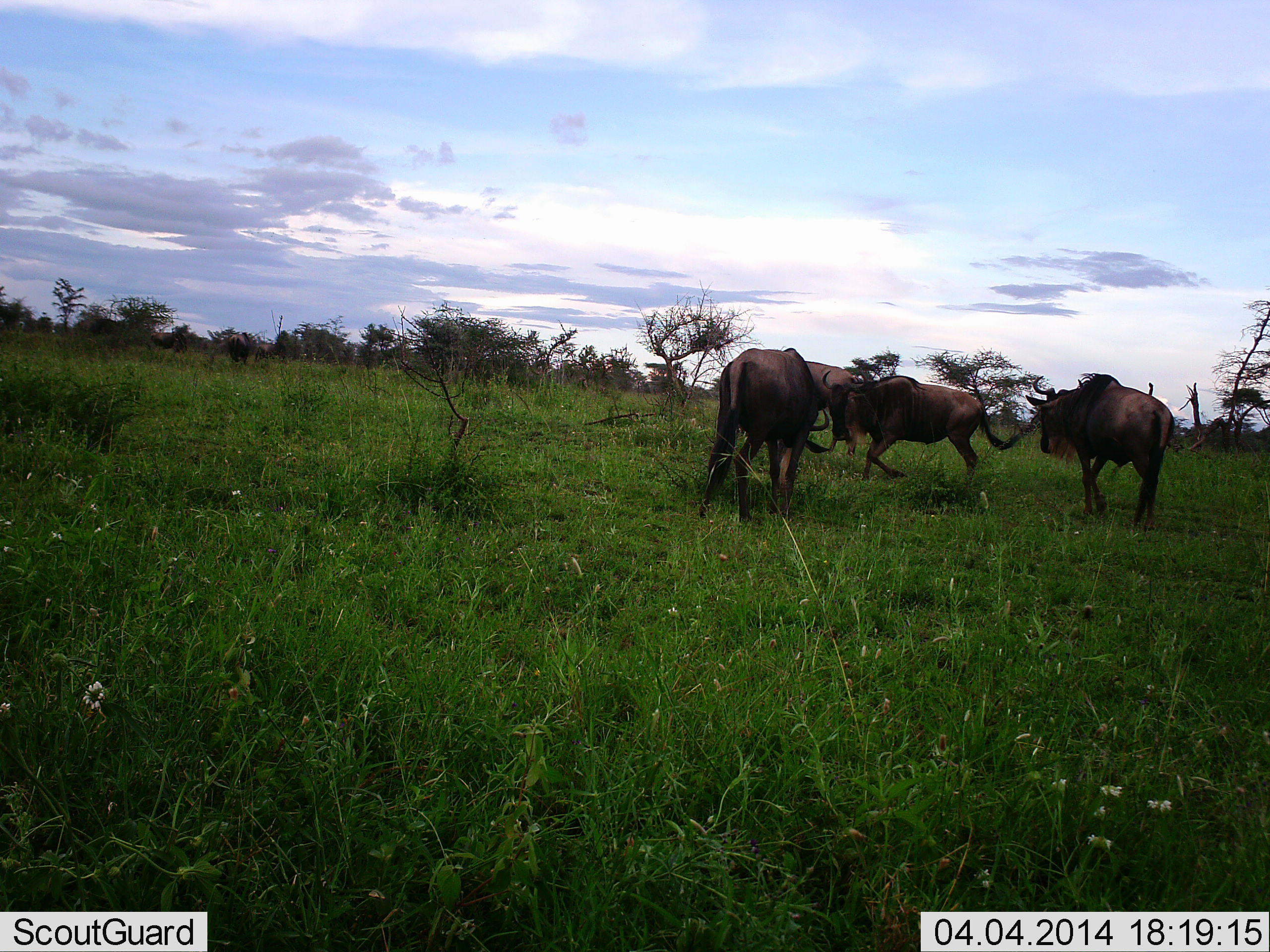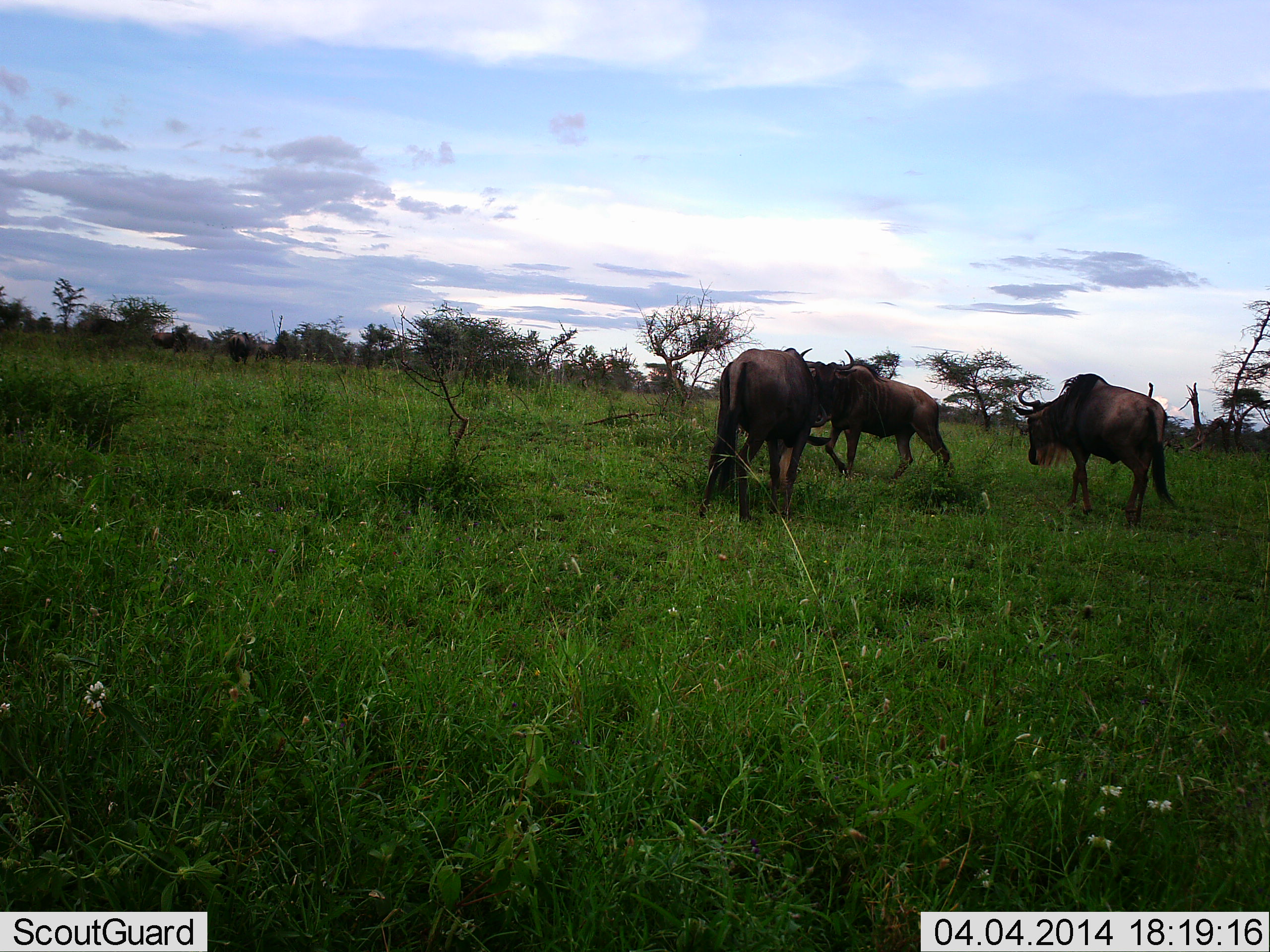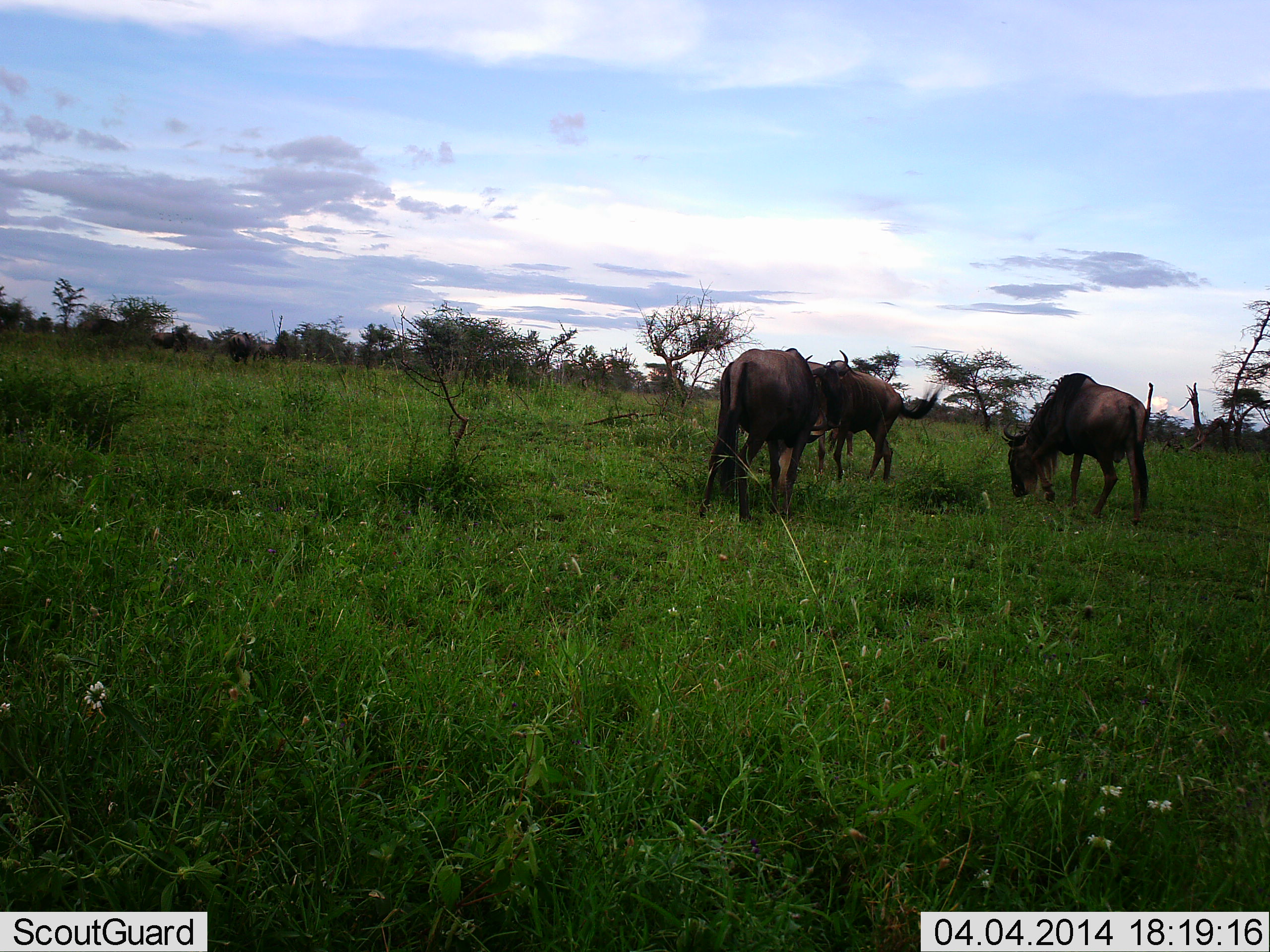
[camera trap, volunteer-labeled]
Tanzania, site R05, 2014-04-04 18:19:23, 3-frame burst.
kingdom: Animalia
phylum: Chordata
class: Mammalia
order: Artiodactyla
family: Bovidae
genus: Connochaetes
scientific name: Connochaetes taurinus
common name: blue wildebeest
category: wildebeest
Wildebeest (blue wildebeest) (Connochaetes taurinus), count 4. Behavior (volunteer vote fractions): standing 50%, resting 0%, moving 80%, interacting 10%. Young present (vote fraction): 0%. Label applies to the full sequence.